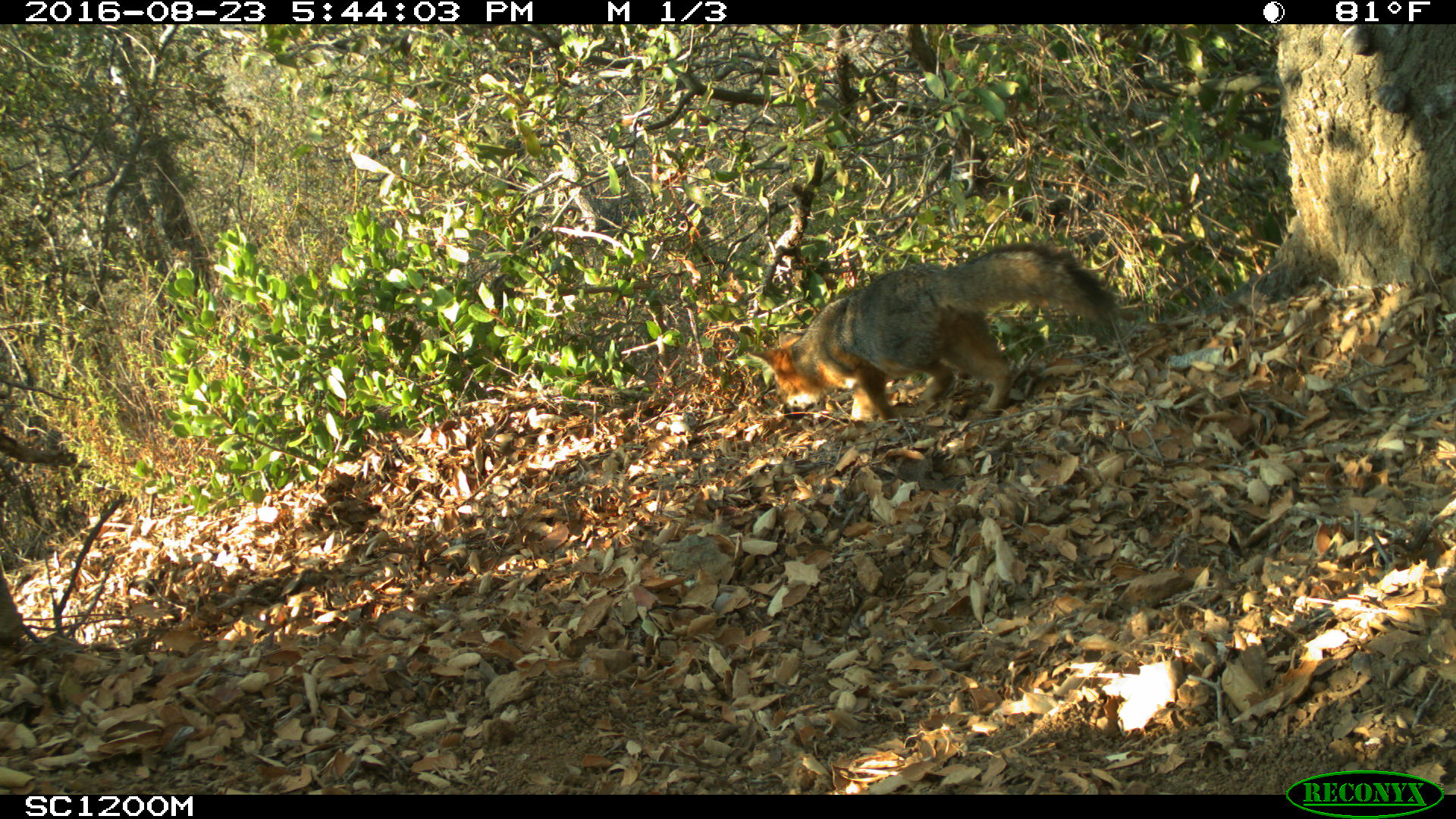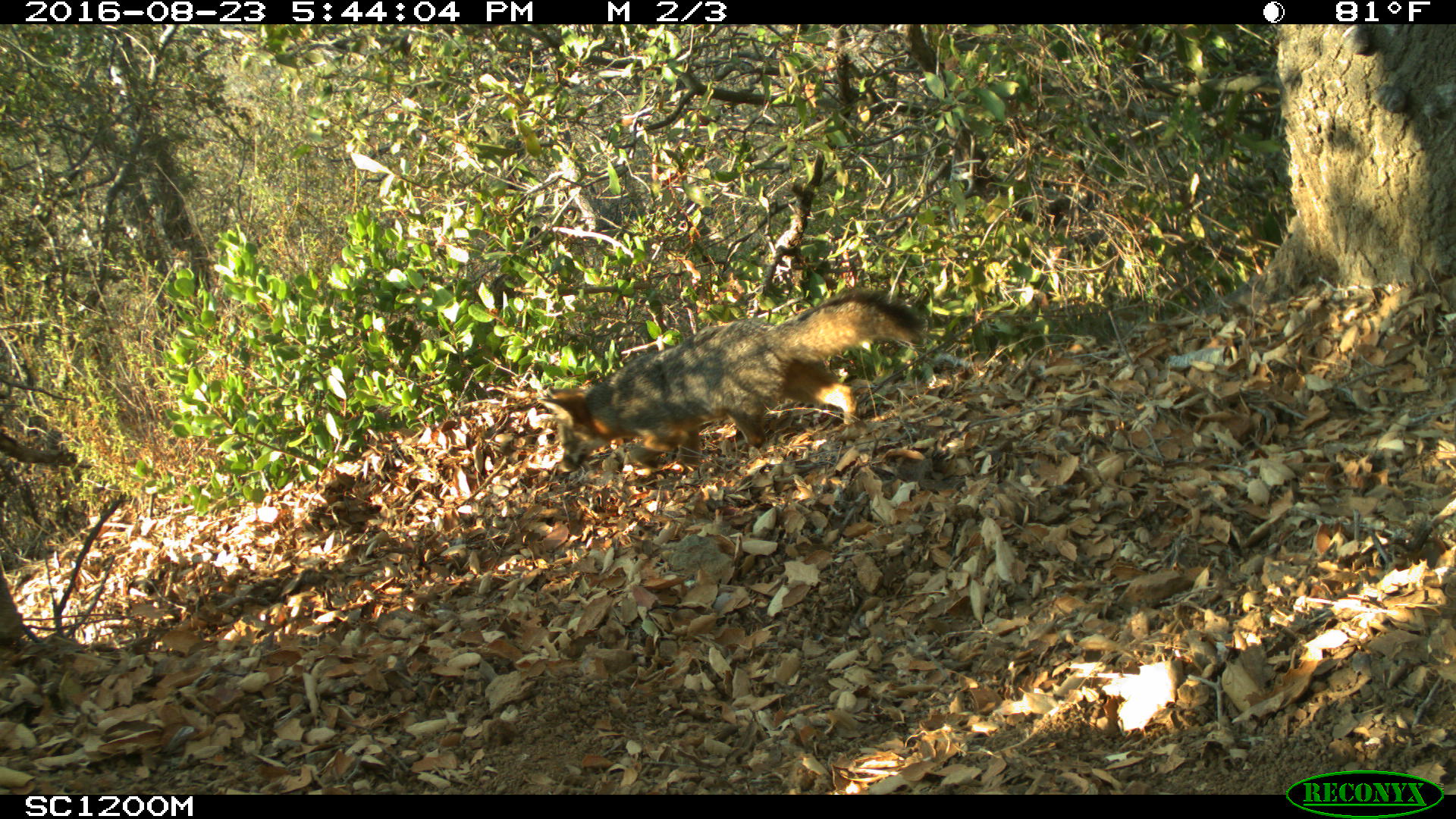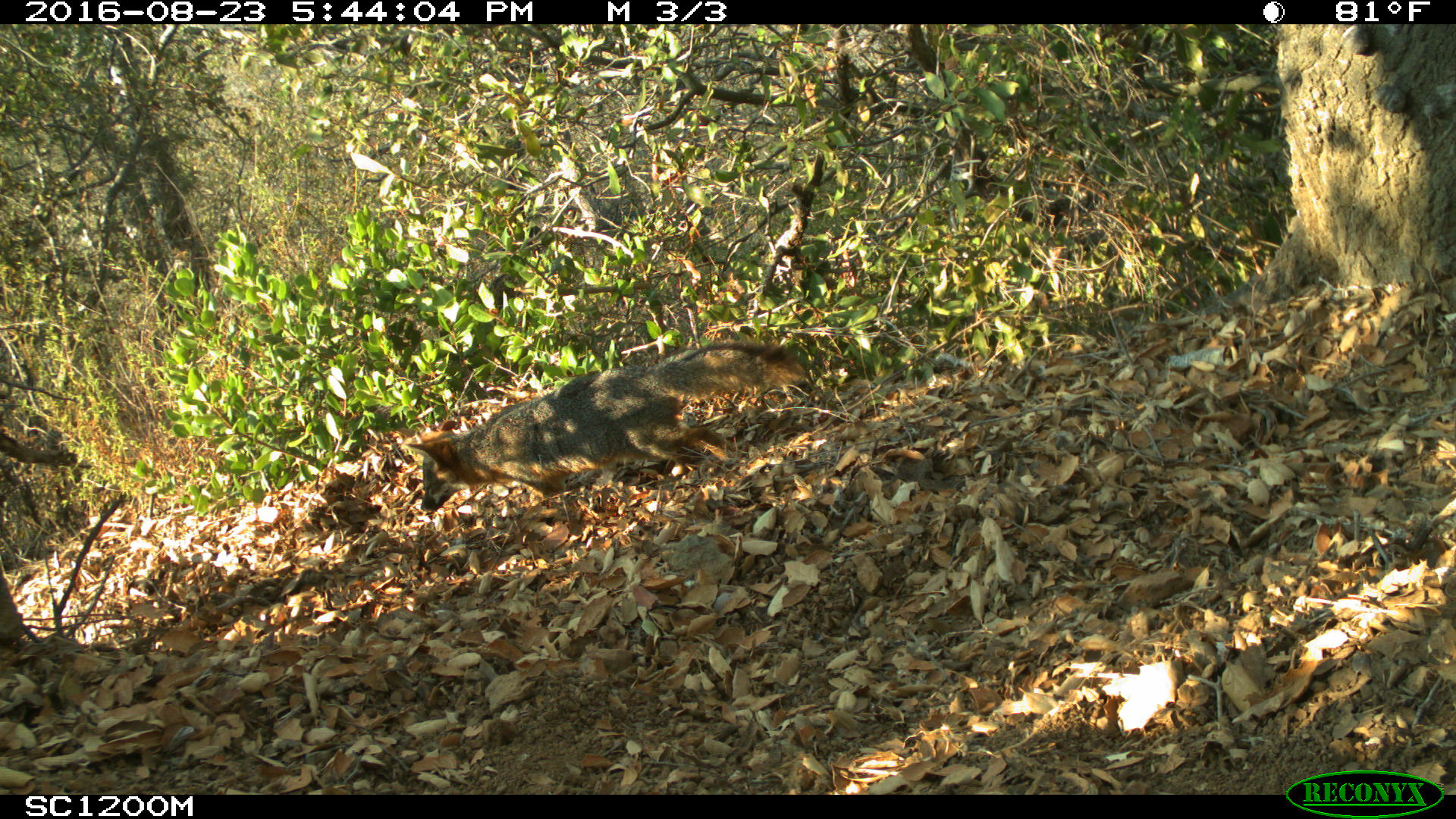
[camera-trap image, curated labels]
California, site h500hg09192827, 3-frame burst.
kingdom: Animalia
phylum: Chordata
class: Mammalia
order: Carnivora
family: Canidae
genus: Urocyon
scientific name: Urocyon littoralis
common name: island fox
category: fox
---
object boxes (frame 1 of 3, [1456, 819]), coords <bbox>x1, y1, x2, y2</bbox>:
fox: <bbox>747, 243, 1125, 422</bbox>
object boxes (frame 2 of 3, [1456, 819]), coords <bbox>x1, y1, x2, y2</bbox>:
fox: <bbox>537, 292, 924, 472</bbox>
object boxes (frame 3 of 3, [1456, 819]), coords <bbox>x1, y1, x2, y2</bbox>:
fox: <bbox>406, 342, 806, 510</bbox>